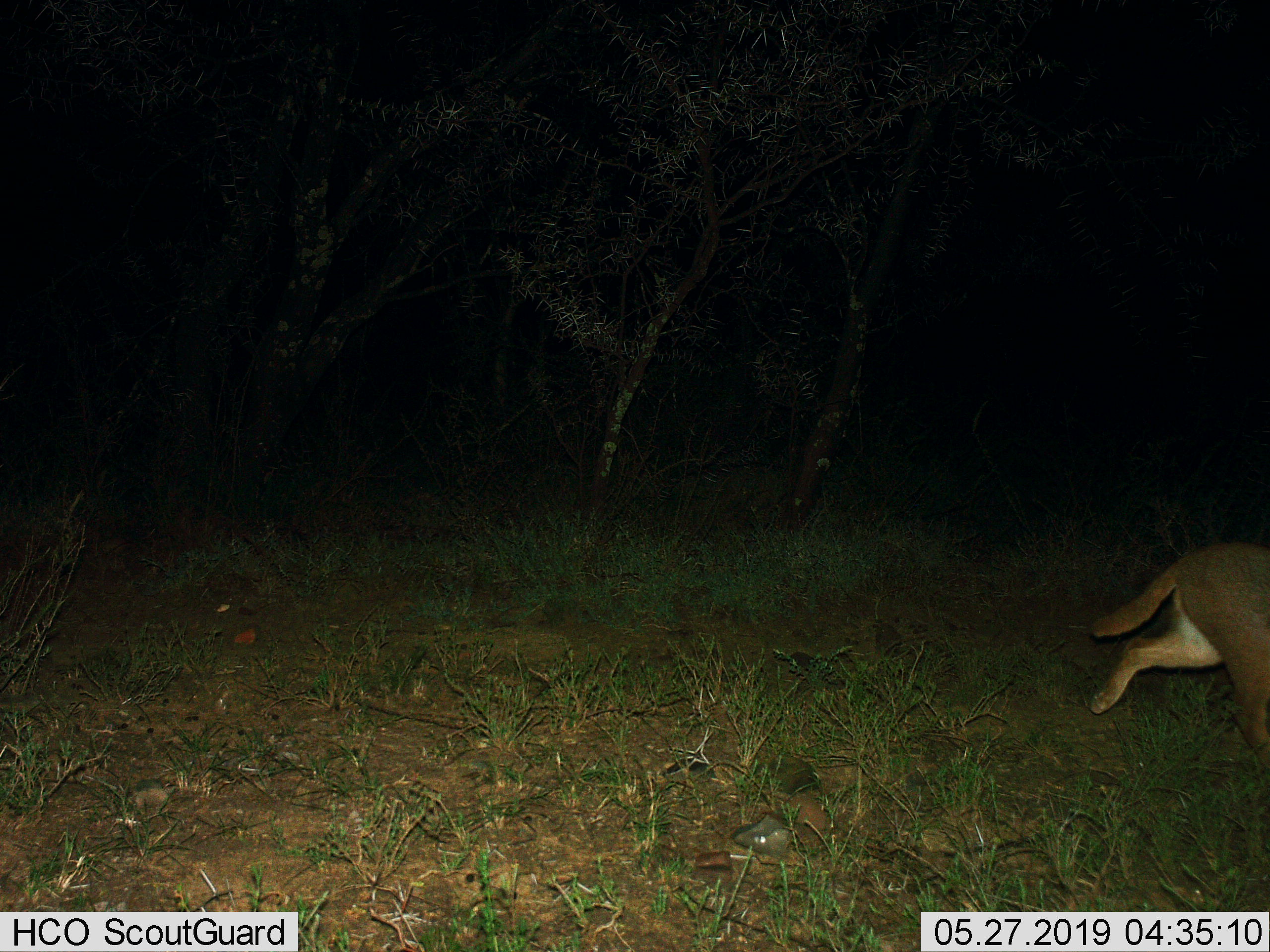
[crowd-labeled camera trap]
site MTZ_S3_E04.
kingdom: Animalia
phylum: Chordata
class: Mammalia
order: Carnivora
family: Felidae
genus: Caracal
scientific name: Caracal caracal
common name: caracal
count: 1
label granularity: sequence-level